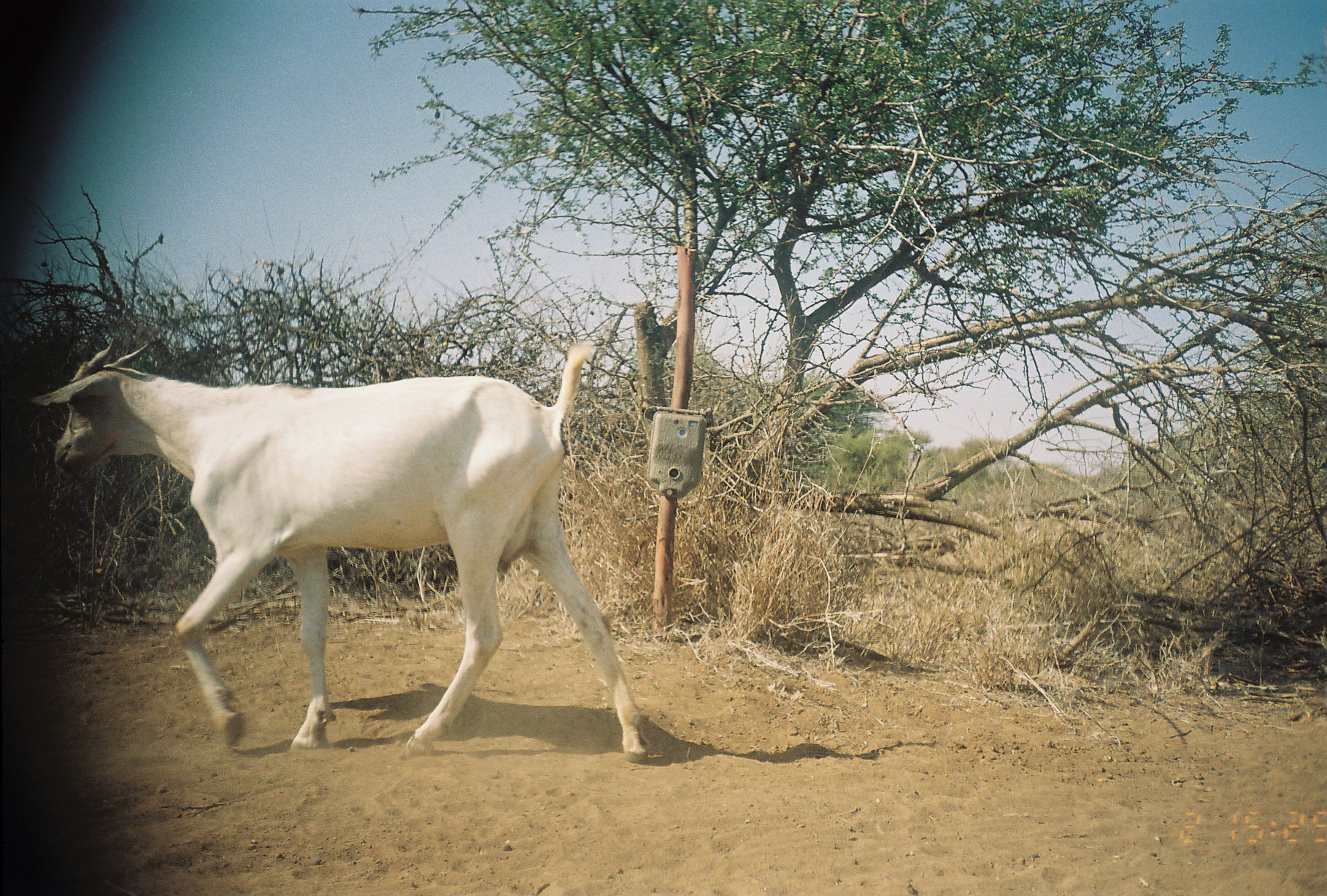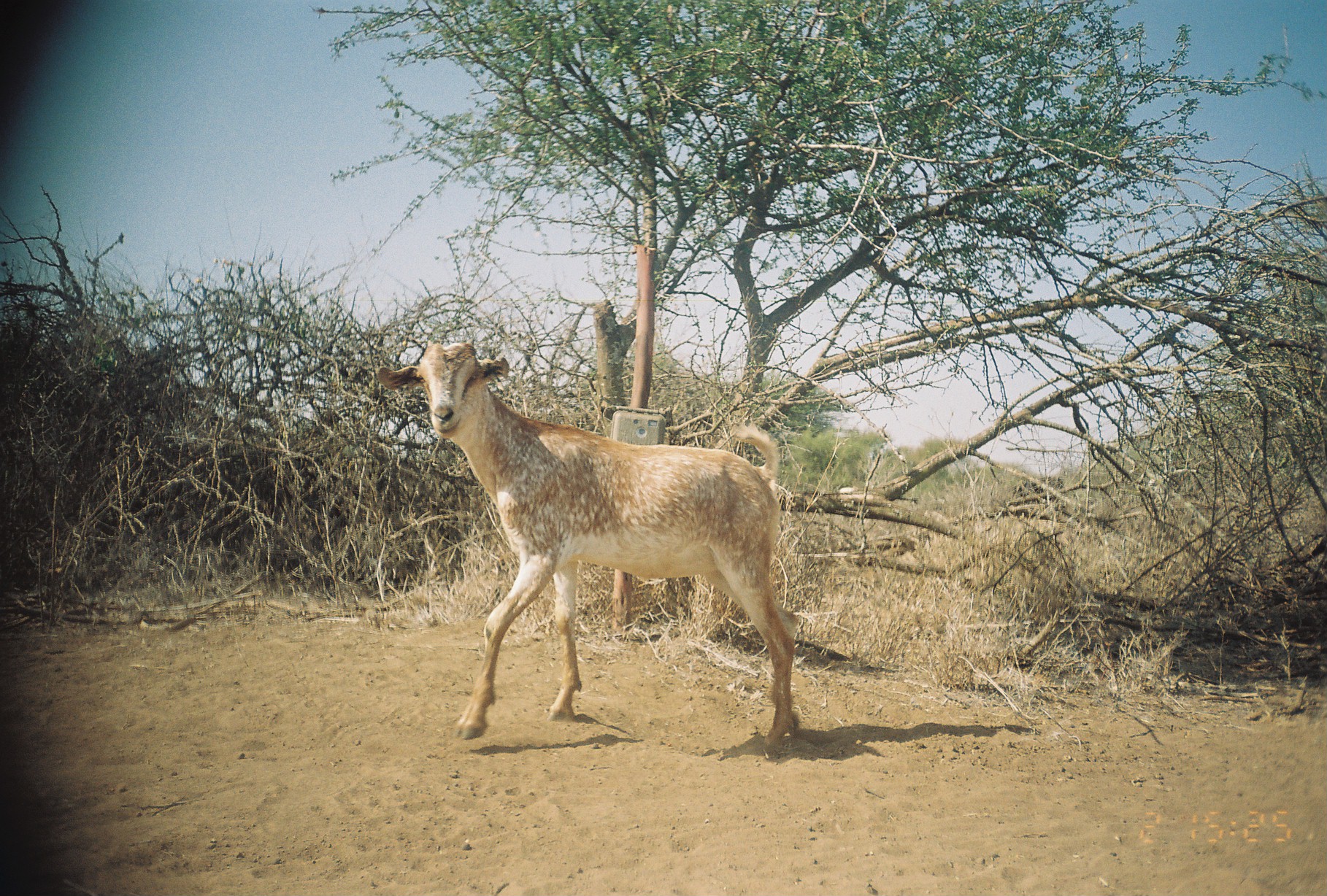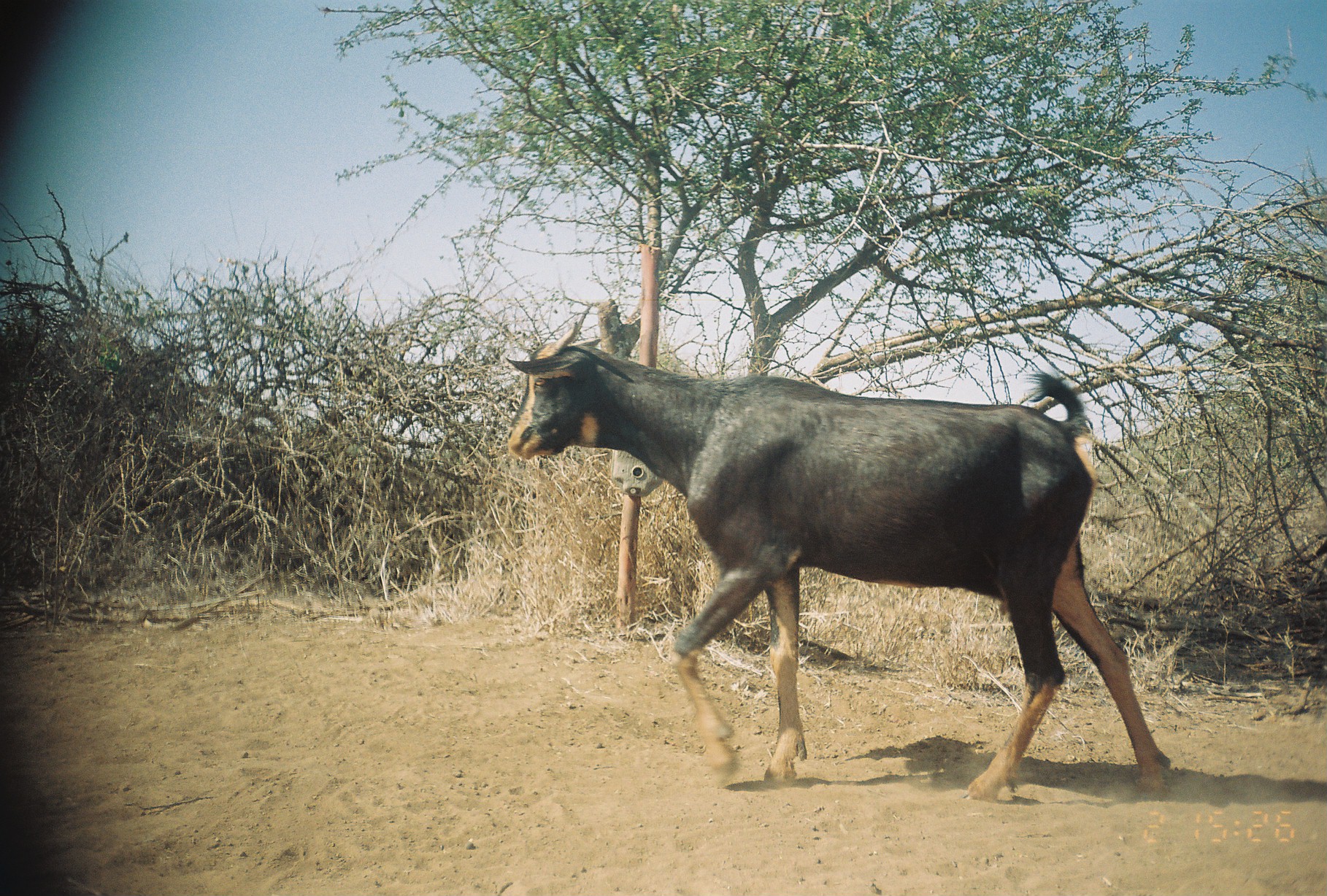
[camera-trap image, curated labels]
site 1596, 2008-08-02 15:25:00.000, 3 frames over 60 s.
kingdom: Animalia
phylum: Chordata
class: Mammalia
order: Artiodactyla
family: Bovidae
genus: Capra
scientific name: Capra aegagrus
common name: wild goat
Capra aegagrus (wild goat), count 1.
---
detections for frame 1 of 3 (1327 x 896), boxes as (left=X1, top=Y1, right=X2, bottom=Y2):
capra aegagrus: (left=36, top=340, right=648, bottom=765)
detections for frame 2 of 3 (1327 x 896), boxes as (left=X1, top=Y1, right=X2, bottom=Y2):
capra aegagrus: (left=372, top=339, right=800, bottom=753); (left=1010, top=475, right=1066, bottom=508); (left=834, top=486, right=873, bottom=501)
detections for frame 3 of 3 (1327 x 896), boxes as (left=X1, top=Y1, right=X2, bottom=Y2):
capra aegagrus: (left=506, top=300, right=1175, bottom=801)